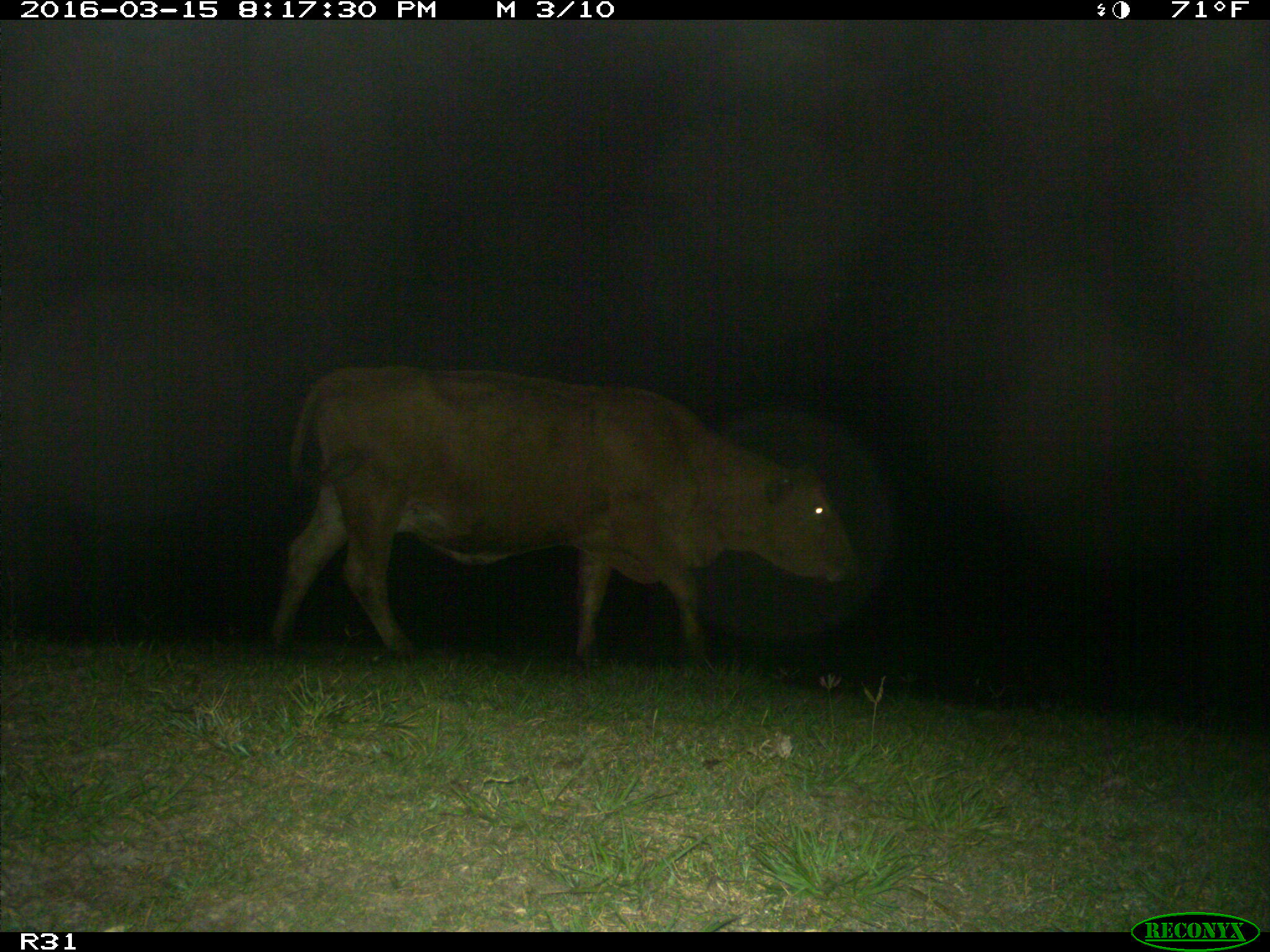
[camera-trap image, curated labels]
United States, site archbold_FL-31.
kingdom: Animalia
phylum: Chordata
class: Mammalia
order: Artiodactyla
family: Bovidae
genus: Bos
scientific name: Bos taurus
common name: domestic cow